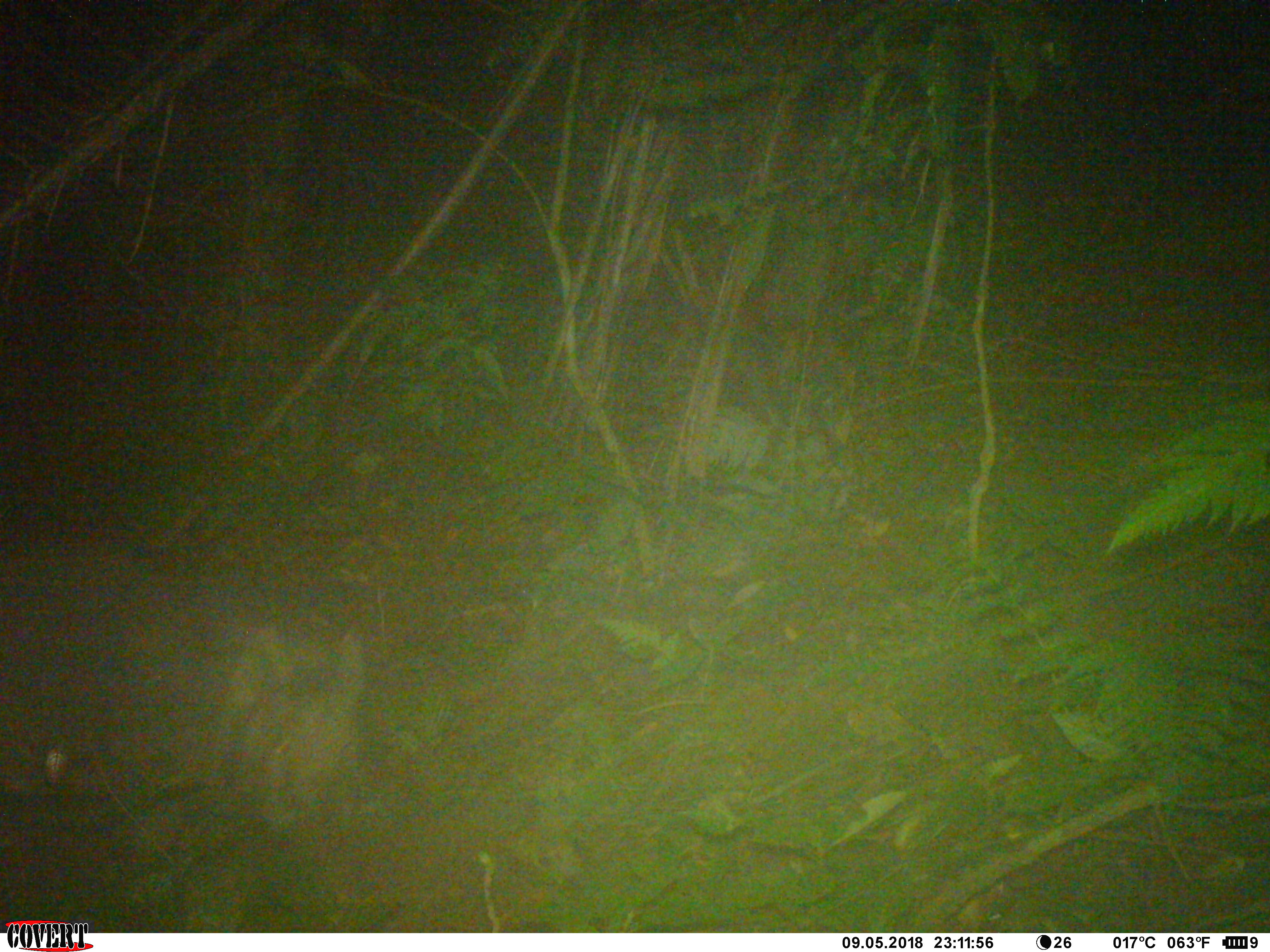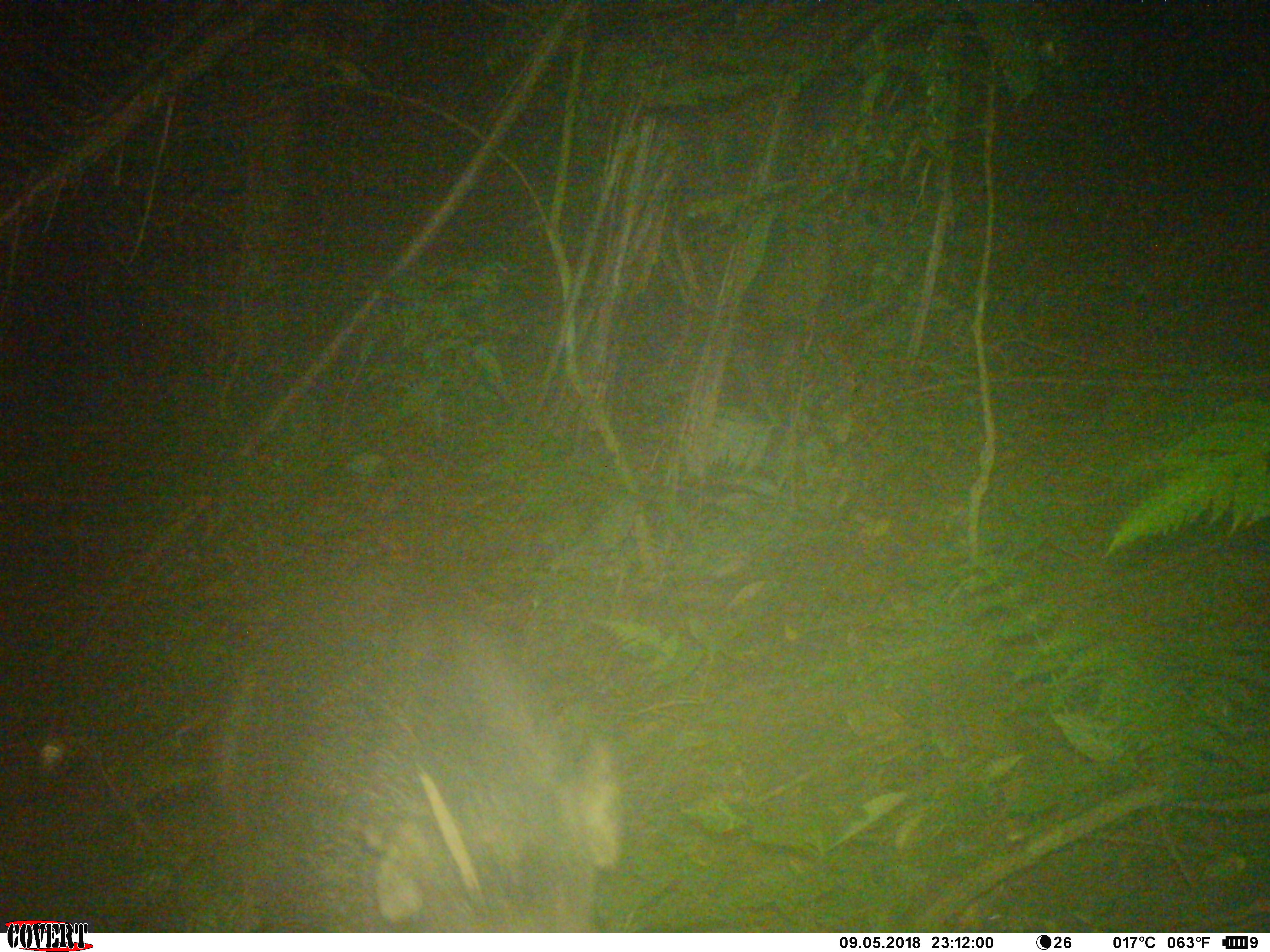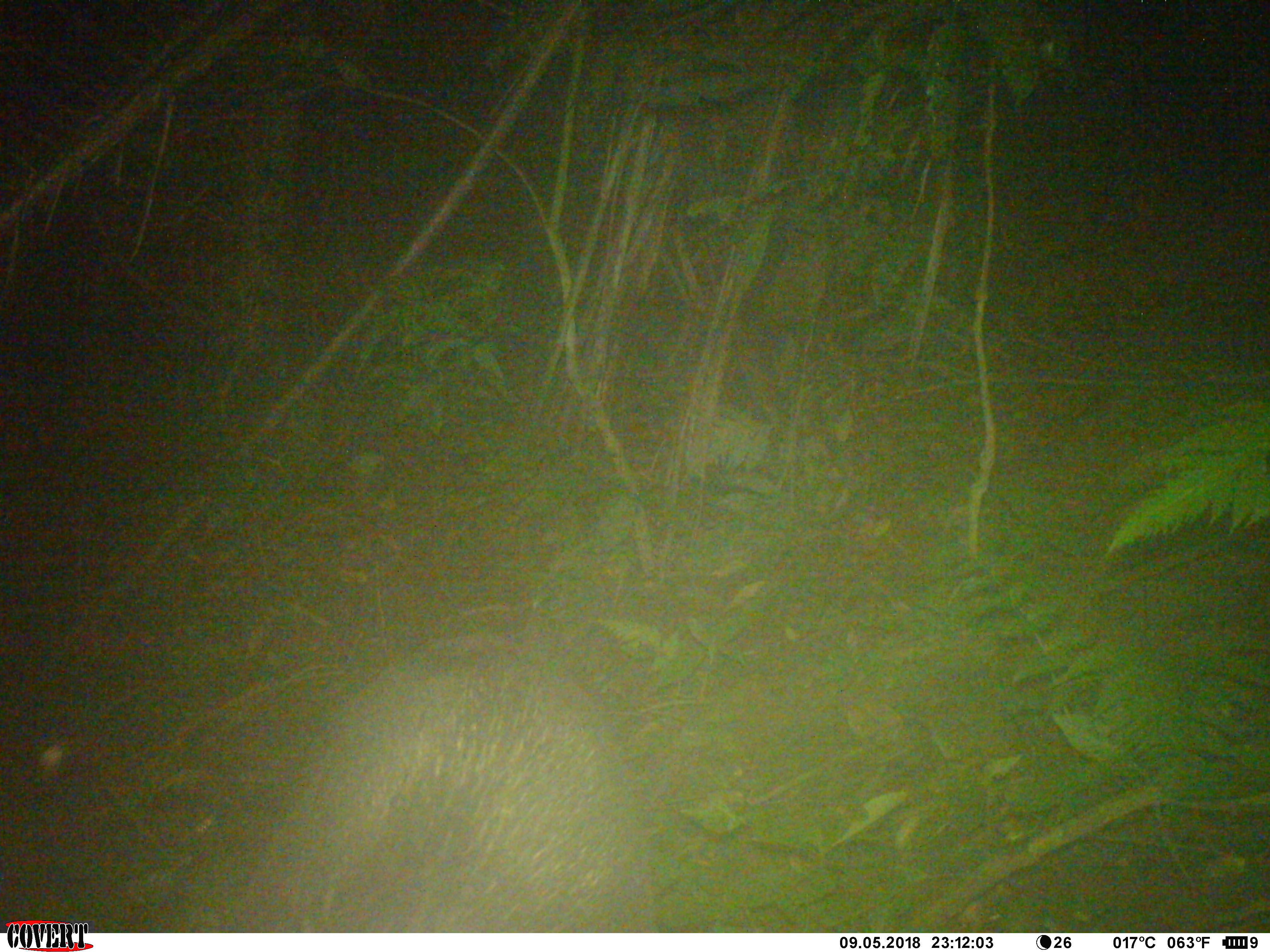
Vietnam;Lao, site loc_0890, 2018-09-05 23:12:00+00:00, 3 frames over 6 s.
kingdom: Animalia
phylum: Chordata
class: Mammalia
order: Artiodactyla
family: Suidae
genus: Sus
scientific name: Sus scrofa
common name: eurasian wild pig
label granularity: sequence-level